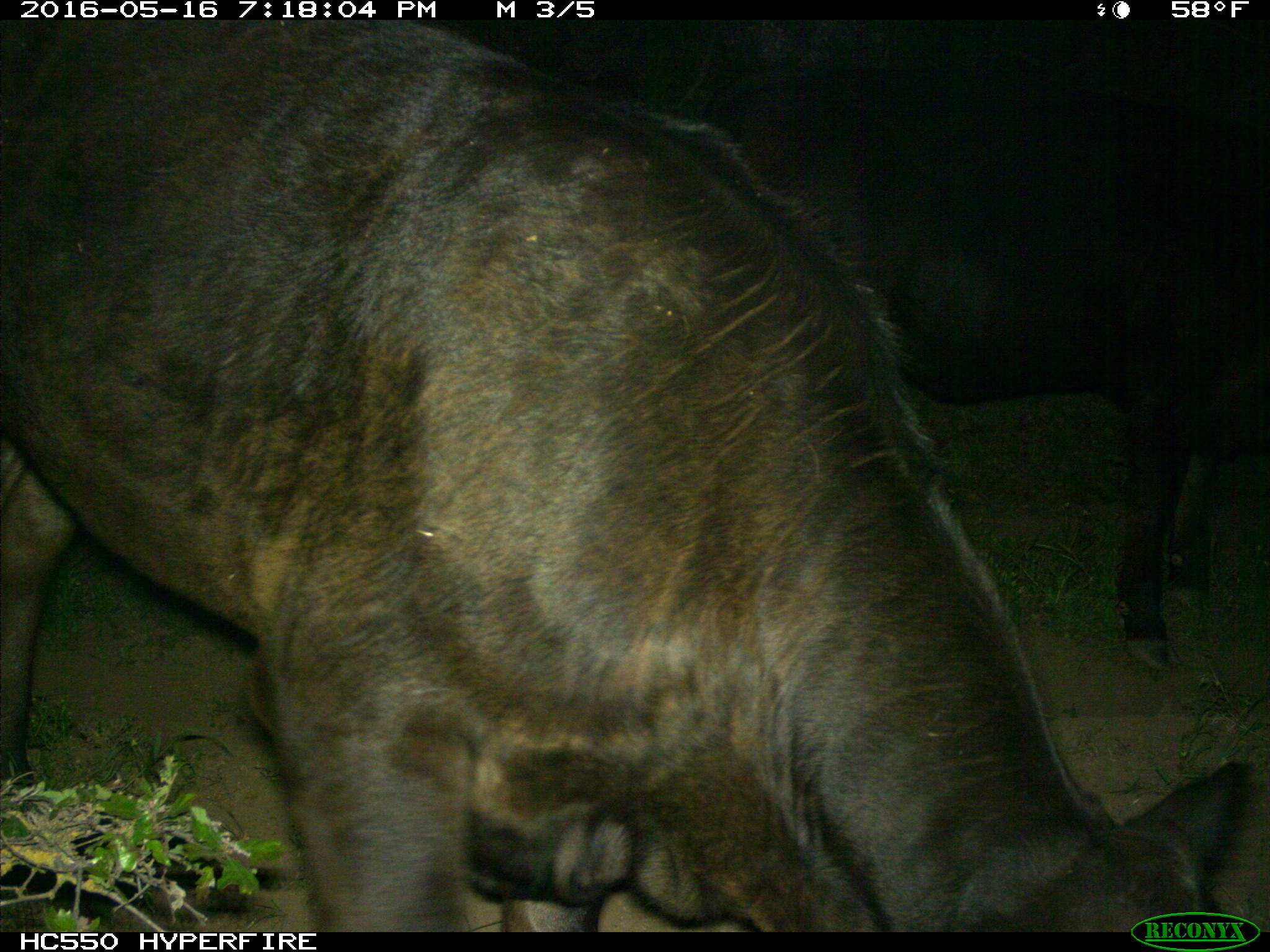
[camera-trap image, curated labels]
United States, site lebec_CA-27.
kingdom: Animalia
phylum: Chordata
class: Mammalia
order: Artiodactyla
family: Bovidae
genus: Bos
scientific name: Bos taurus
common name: domestic cow